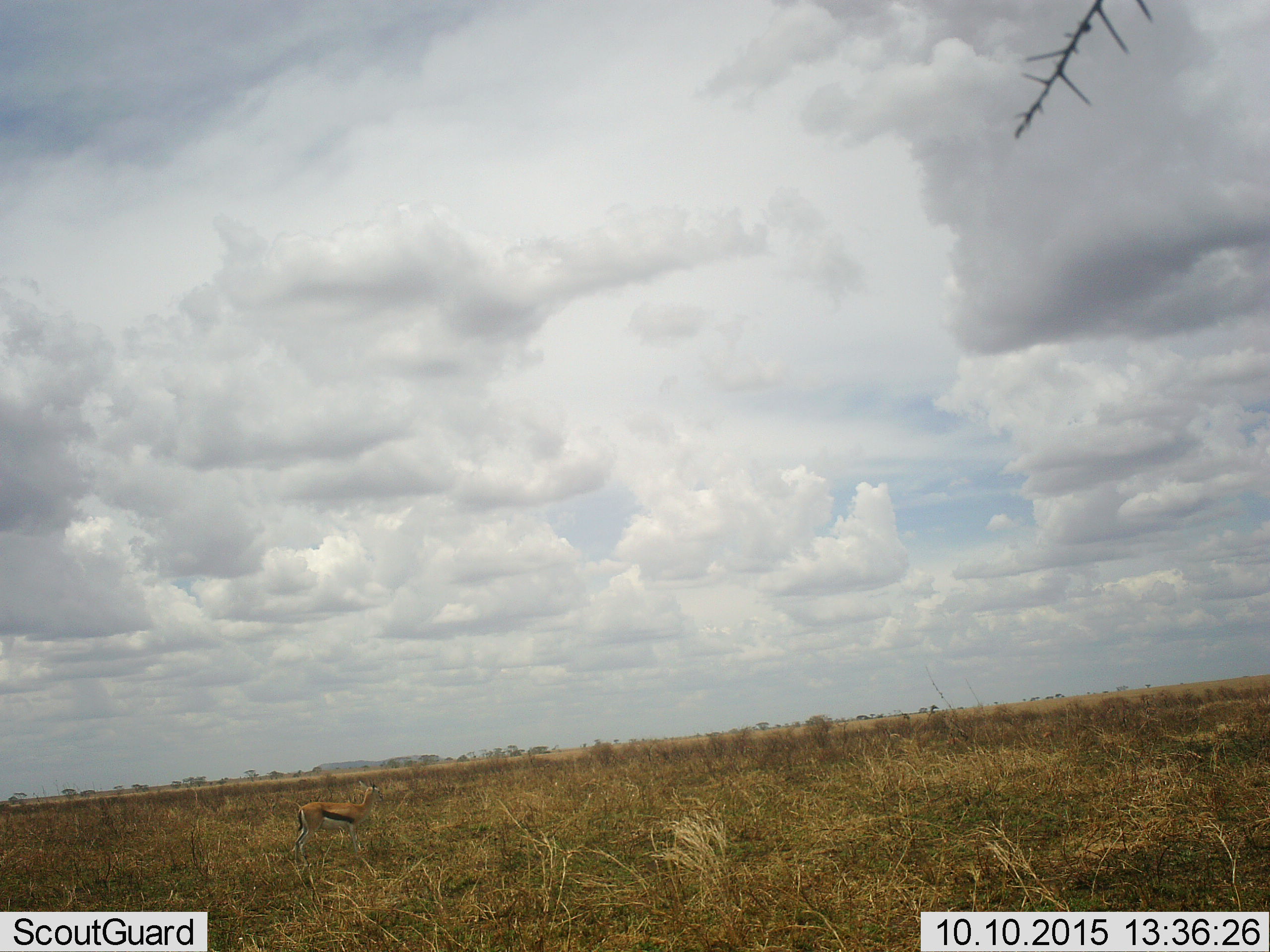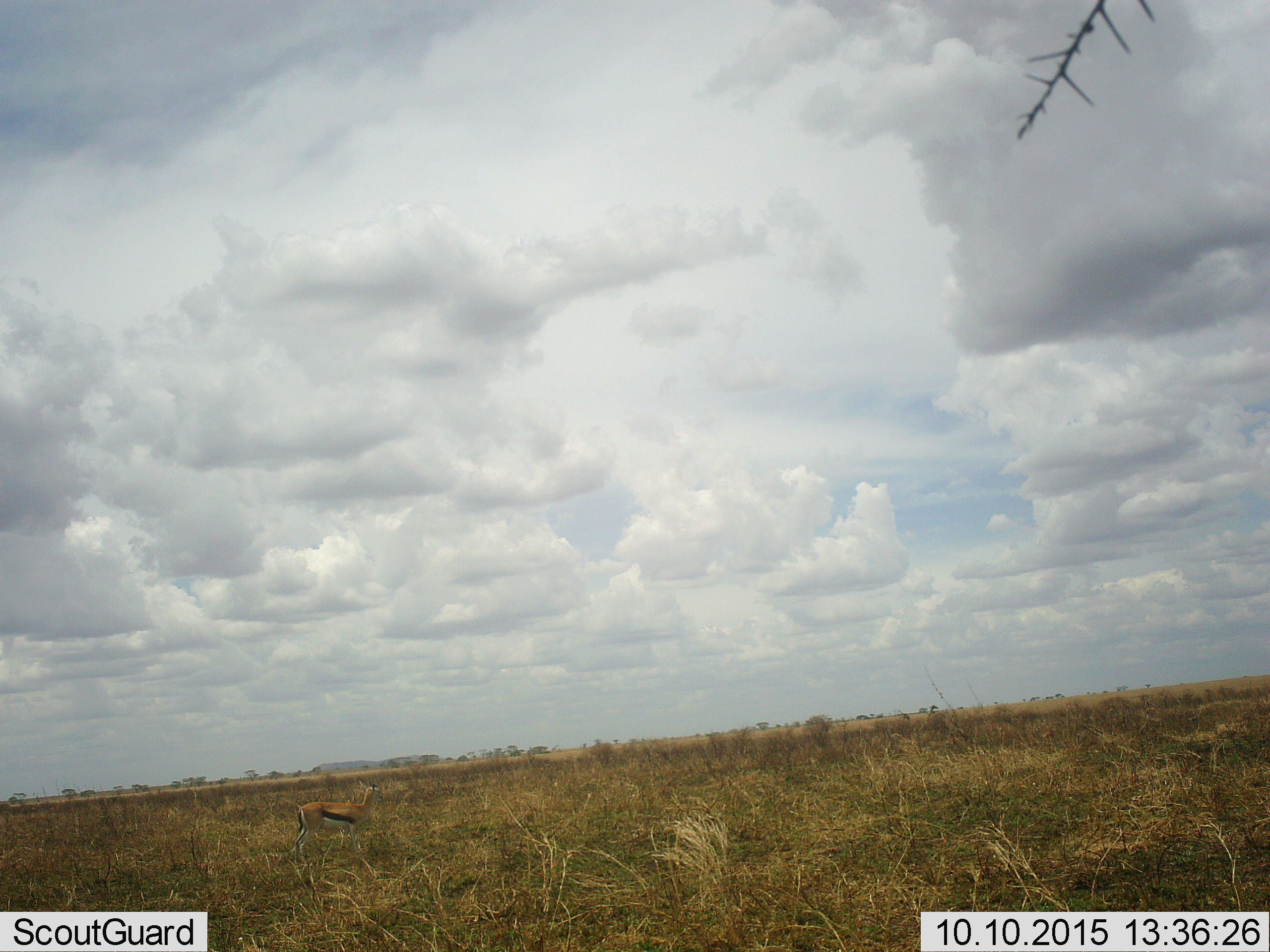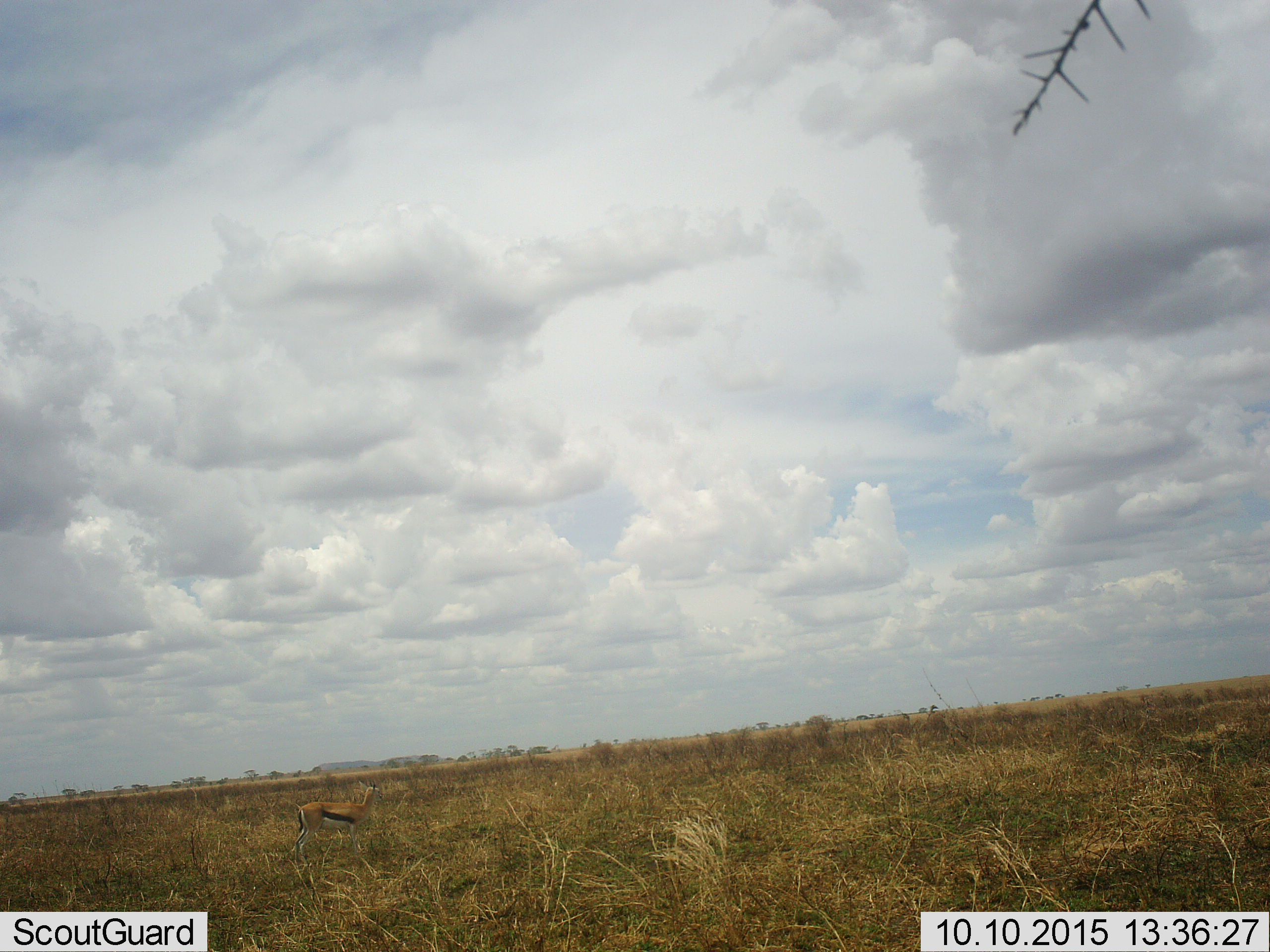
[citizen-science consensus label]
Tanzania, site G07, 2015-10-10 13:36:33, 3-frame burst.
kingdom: Animalia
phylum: Chordata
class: Mammalia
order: Artiodactyla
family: Bovidae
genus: Eudorcas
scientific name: Eudorcas thomsonii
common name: thomson's gazelle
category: gazellethomsons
Gazellethomsons (thomson's gazelle) (Eudorcas thomsonii), count 1. Behavior (volunteer vote fractions): standing 100%, resting 0%, moving 0%, interacting 0%. Young present (vote fraction): 0%. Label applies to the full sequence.